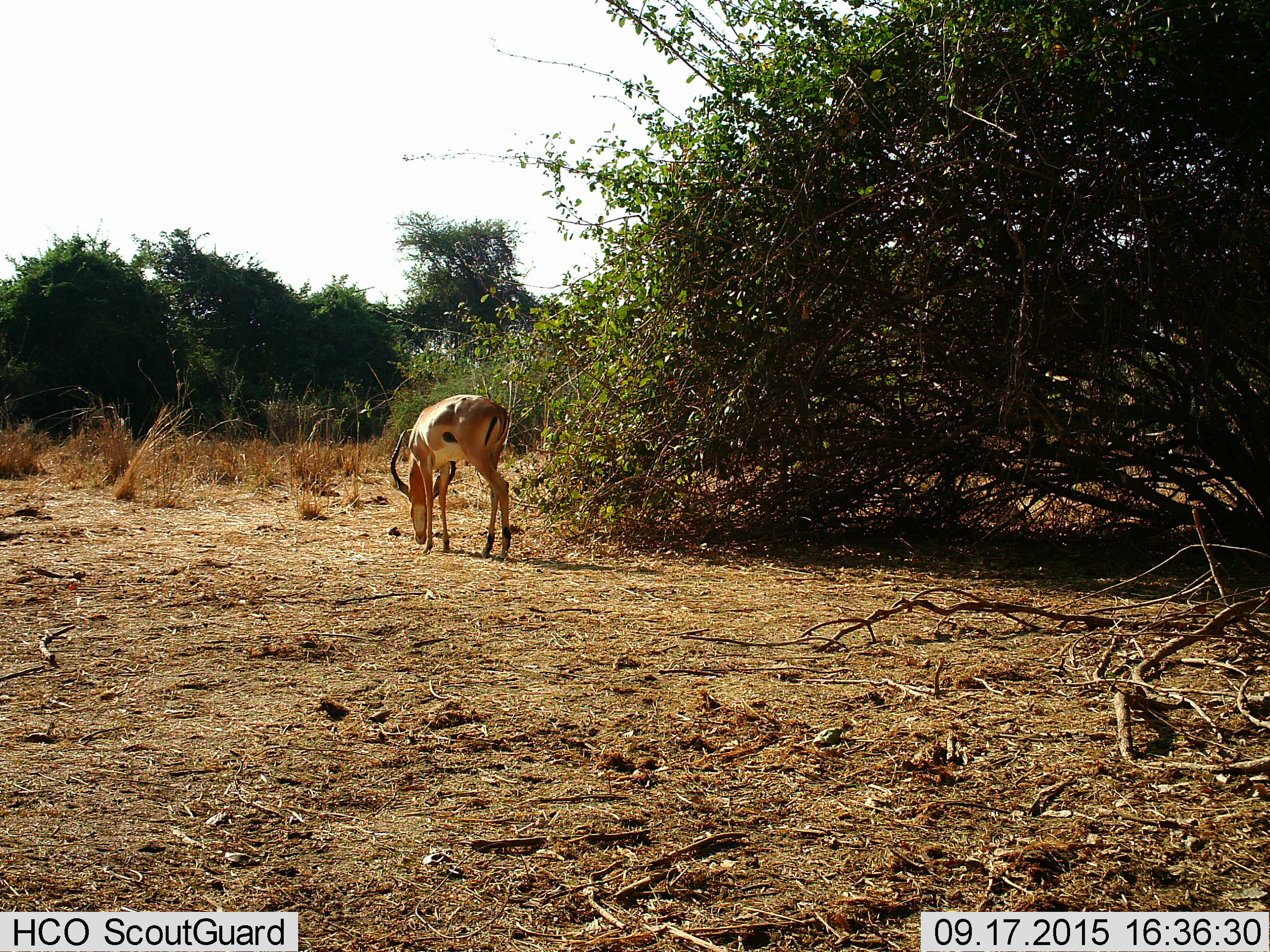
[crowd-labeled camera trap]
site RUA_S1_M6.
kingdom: Animalia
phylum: Chordata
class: Mammalia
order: Artiodactyla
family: Bovidae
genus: Aepyceros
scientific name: Aepyceros melampus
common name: impala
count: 1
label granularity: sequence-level